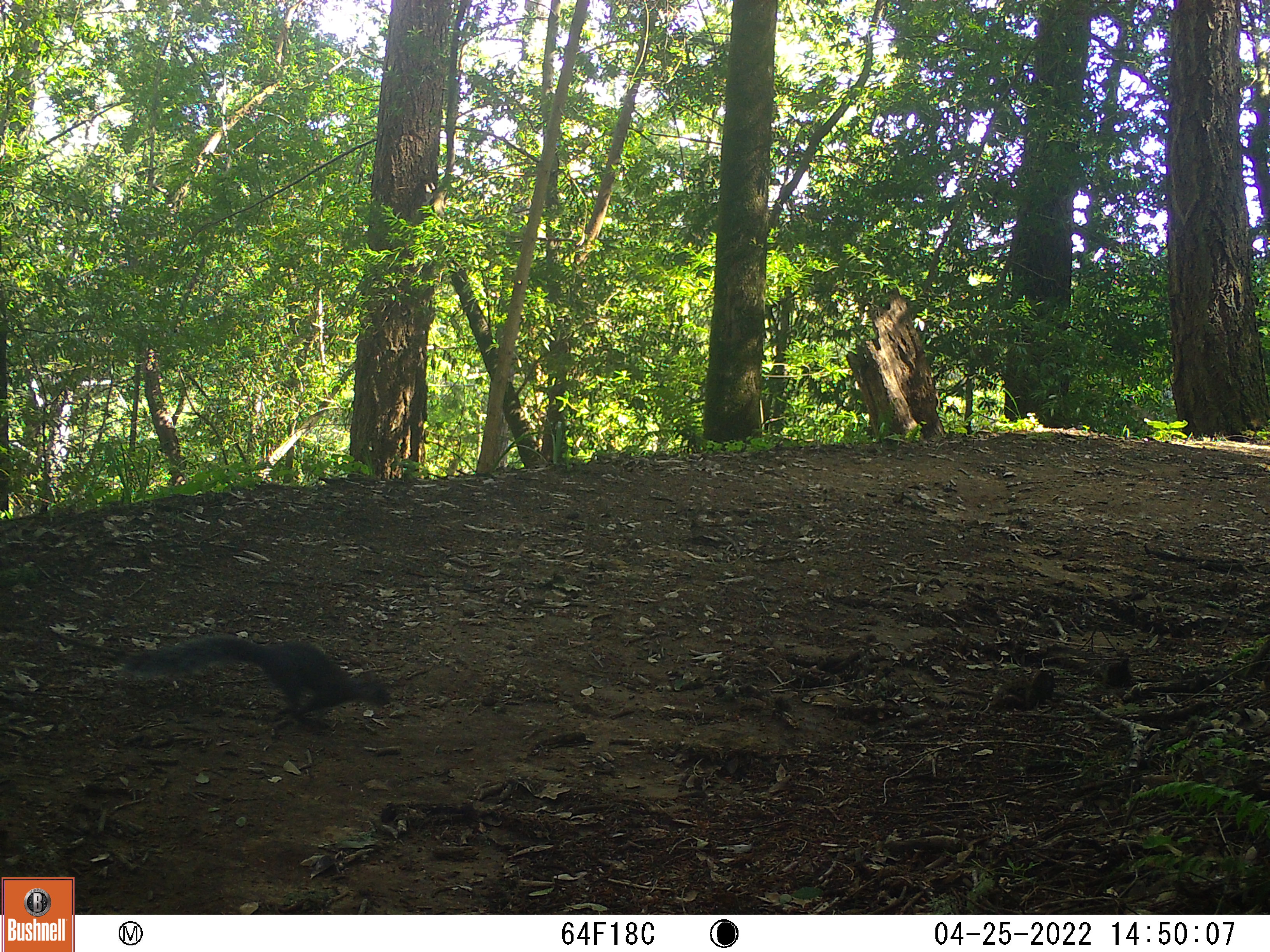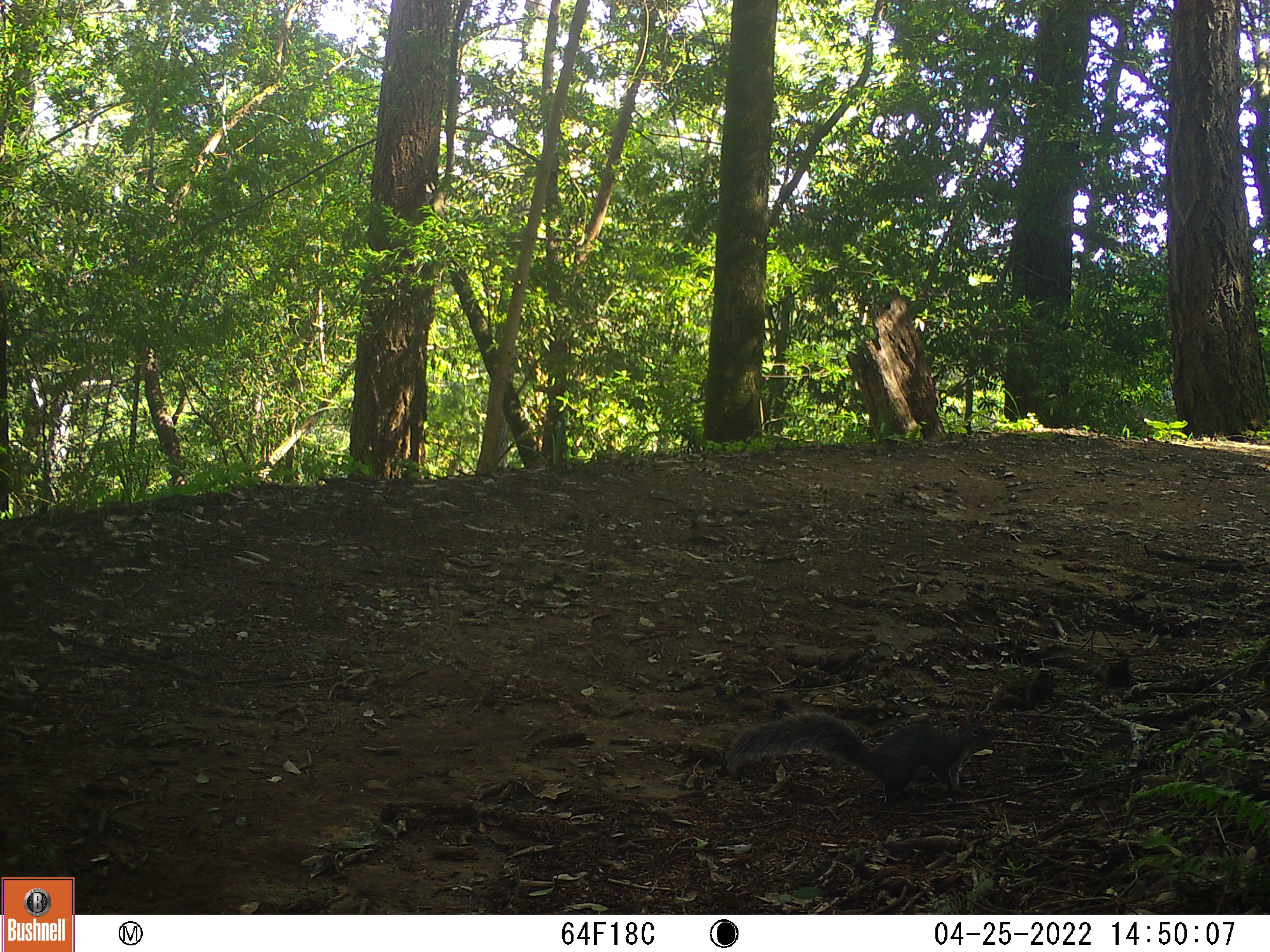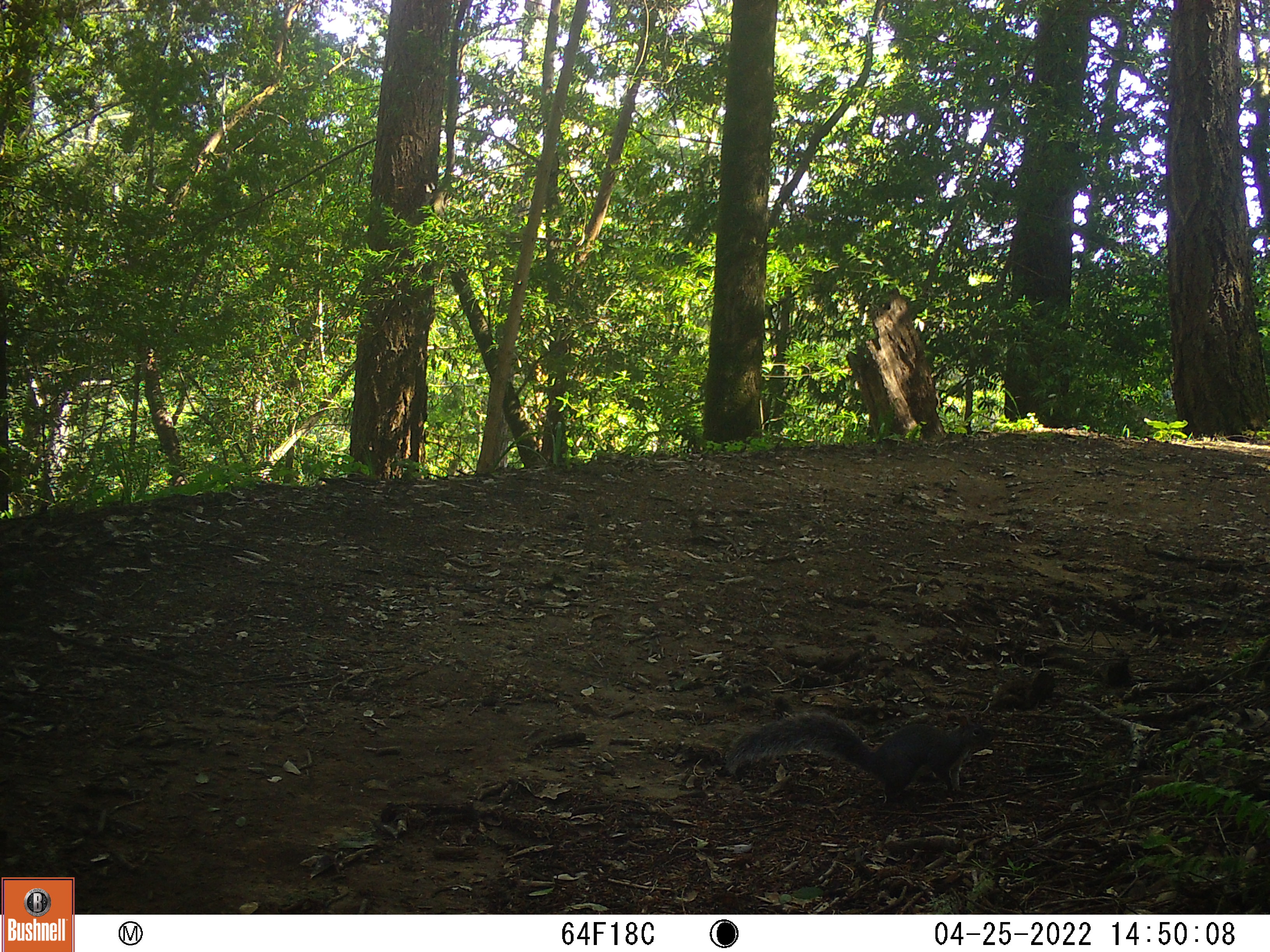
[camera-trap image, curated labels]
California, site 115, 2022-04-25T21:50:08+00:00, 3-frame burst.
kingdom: Animalia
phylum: Chordata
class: Mammalia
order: Rodentia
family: Sciuridae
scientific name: Sciuridae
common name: squirrel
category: unknown squirrel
Unknown squirrel (squirrel) (Sciuridae).